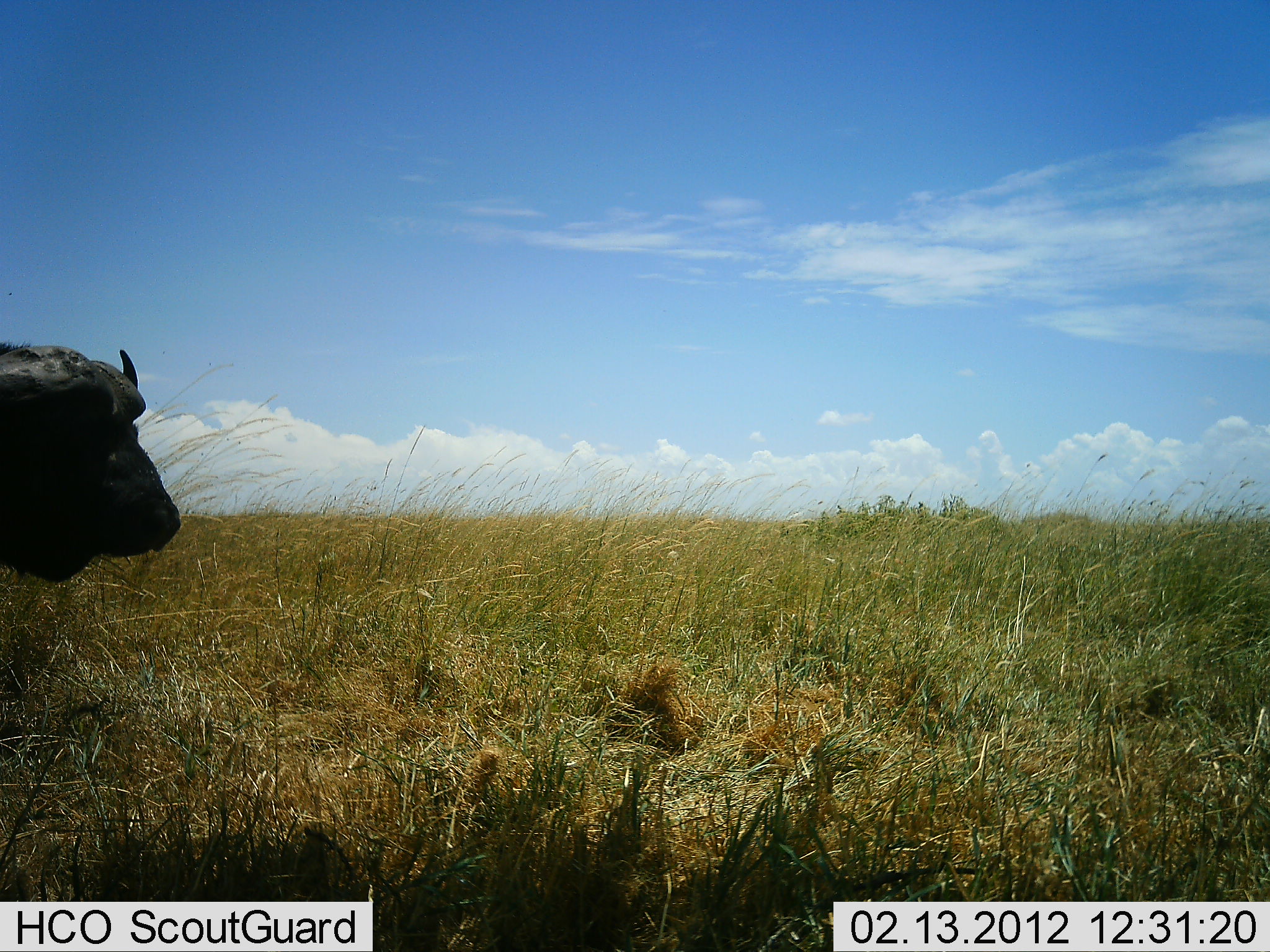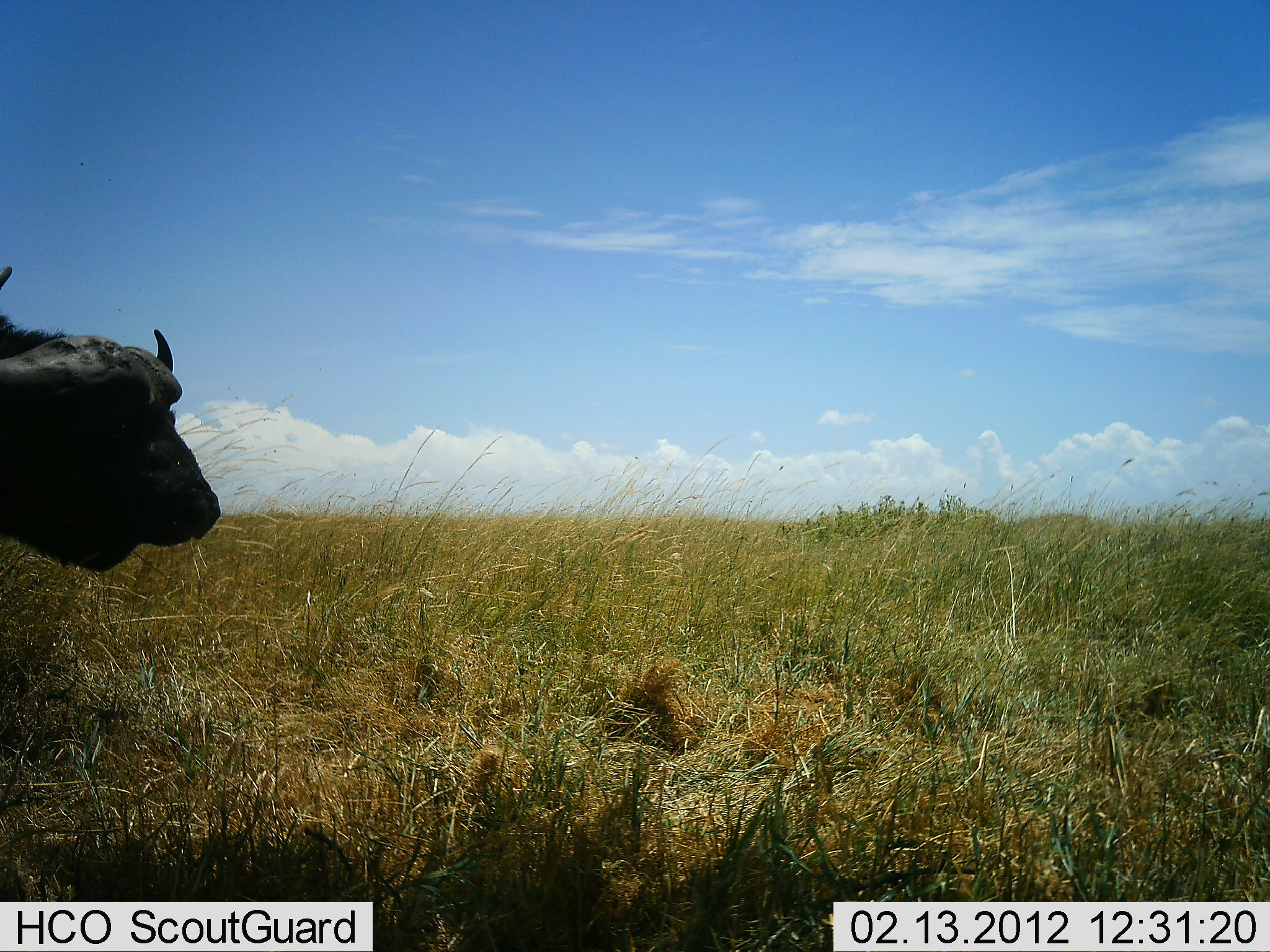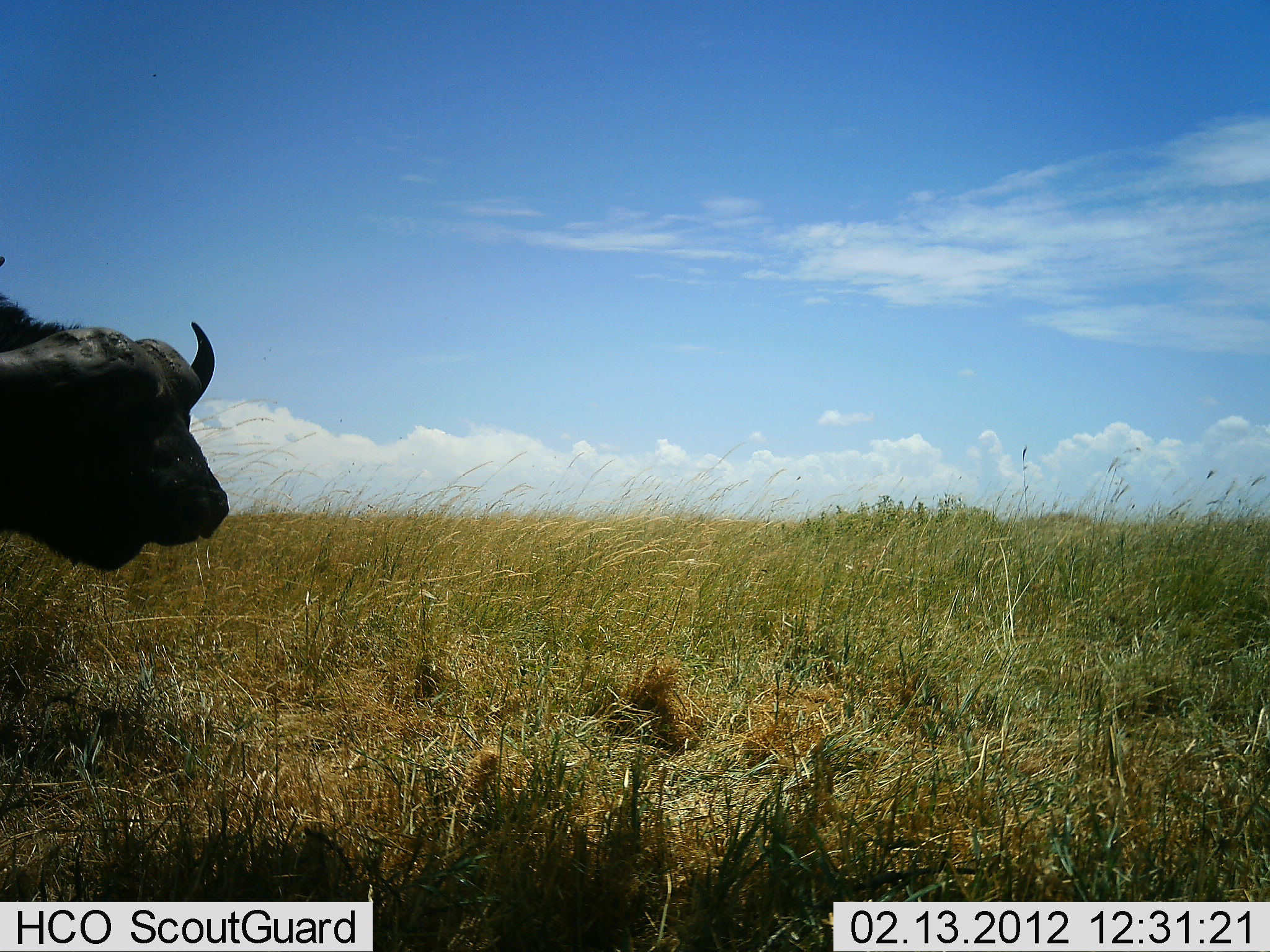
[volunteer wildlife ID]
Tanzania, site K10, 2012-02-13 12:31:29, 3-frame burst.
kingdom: Animalia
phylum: Chordata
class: Mammalia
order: Artiodactyla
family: Bovidae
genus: Syncerus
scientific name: Syncerus caffer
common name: cape buffalo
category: buffalo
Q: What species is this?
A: Buffalo (cape buffalo) (Syncerus caffer).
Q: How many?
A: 1.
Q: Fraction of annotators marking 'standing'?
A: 68%.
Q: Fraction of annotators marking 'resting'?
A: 0%.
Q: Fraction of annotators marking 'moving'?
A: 37%.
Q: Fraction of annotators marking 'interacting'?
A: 0%.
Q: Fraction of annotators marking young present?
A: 0%.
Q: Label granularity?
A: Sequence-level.